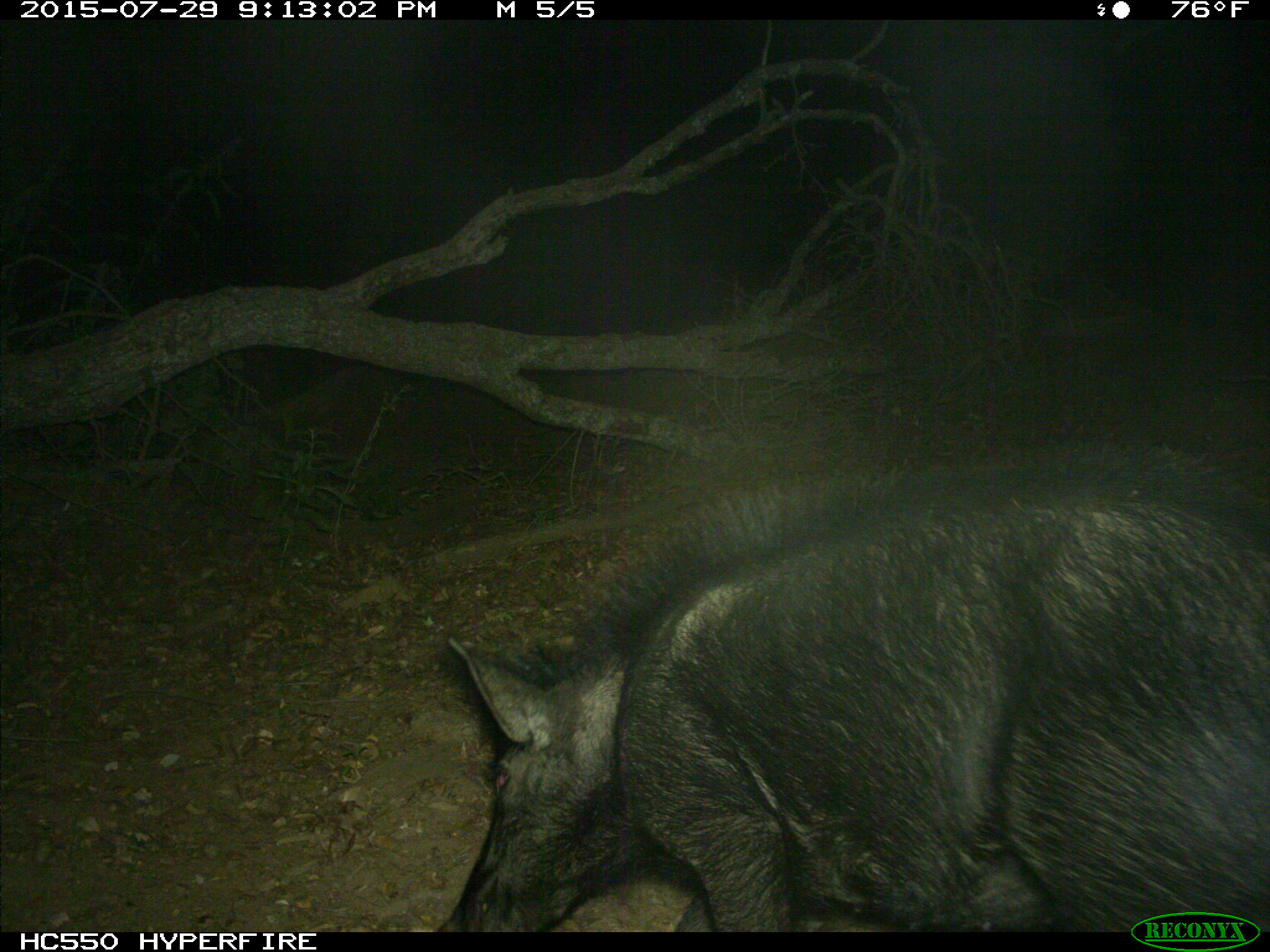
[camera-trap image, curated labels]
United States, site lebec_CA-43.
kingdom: Animalia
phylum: Chordata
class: Mammalia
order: Artiodactyla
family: Suidae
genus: Sus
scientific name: Sus scrofa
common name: wild boar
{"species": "Sus scrofa (wild boar)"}